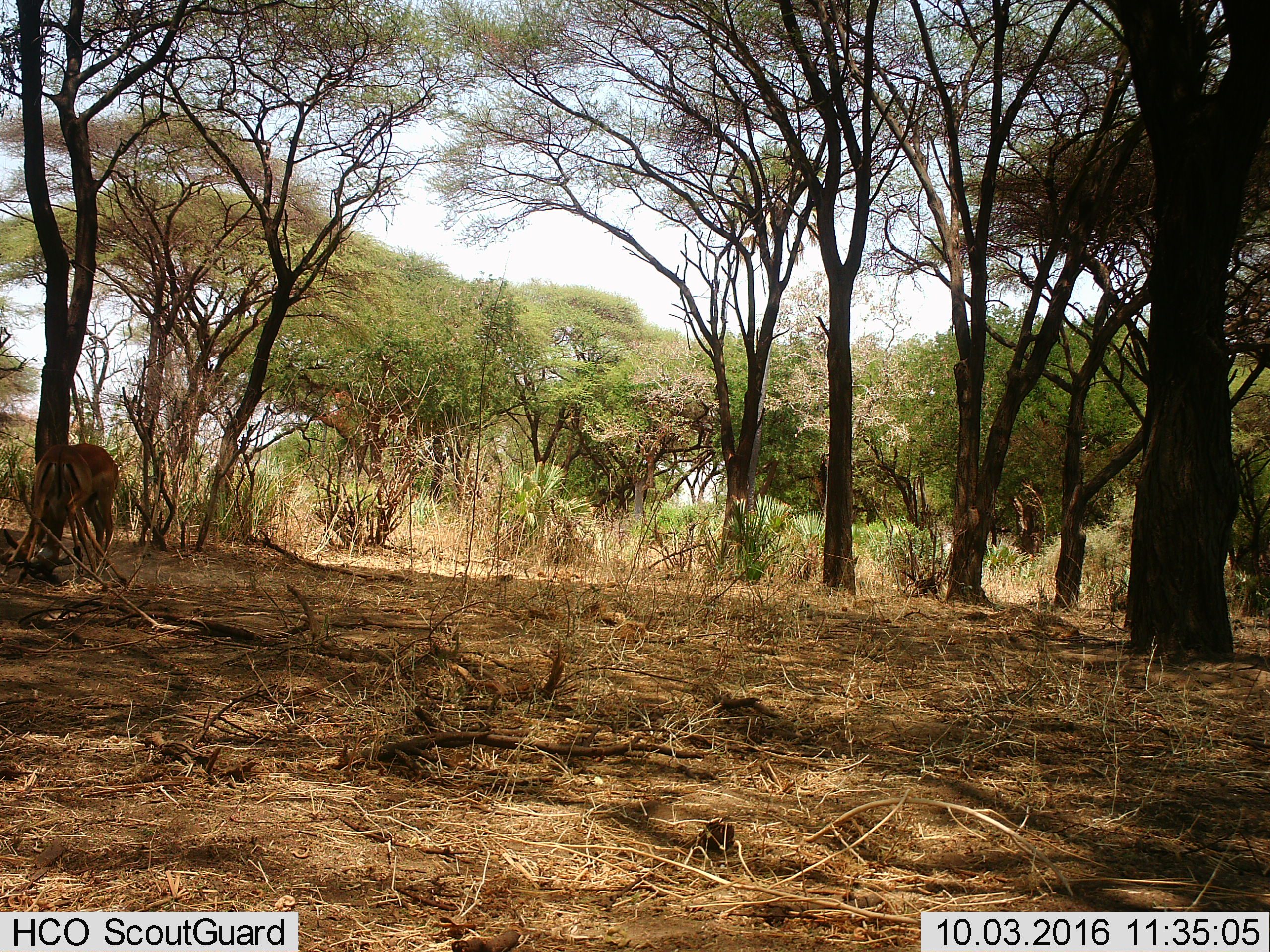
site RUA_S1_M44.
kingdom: Animalia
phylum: Chordata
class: Mammalia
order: Artiodactyla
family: Bovidae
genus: Aepyceros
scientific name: Aepyceros melampus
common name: impala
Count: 2.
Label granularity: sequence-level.